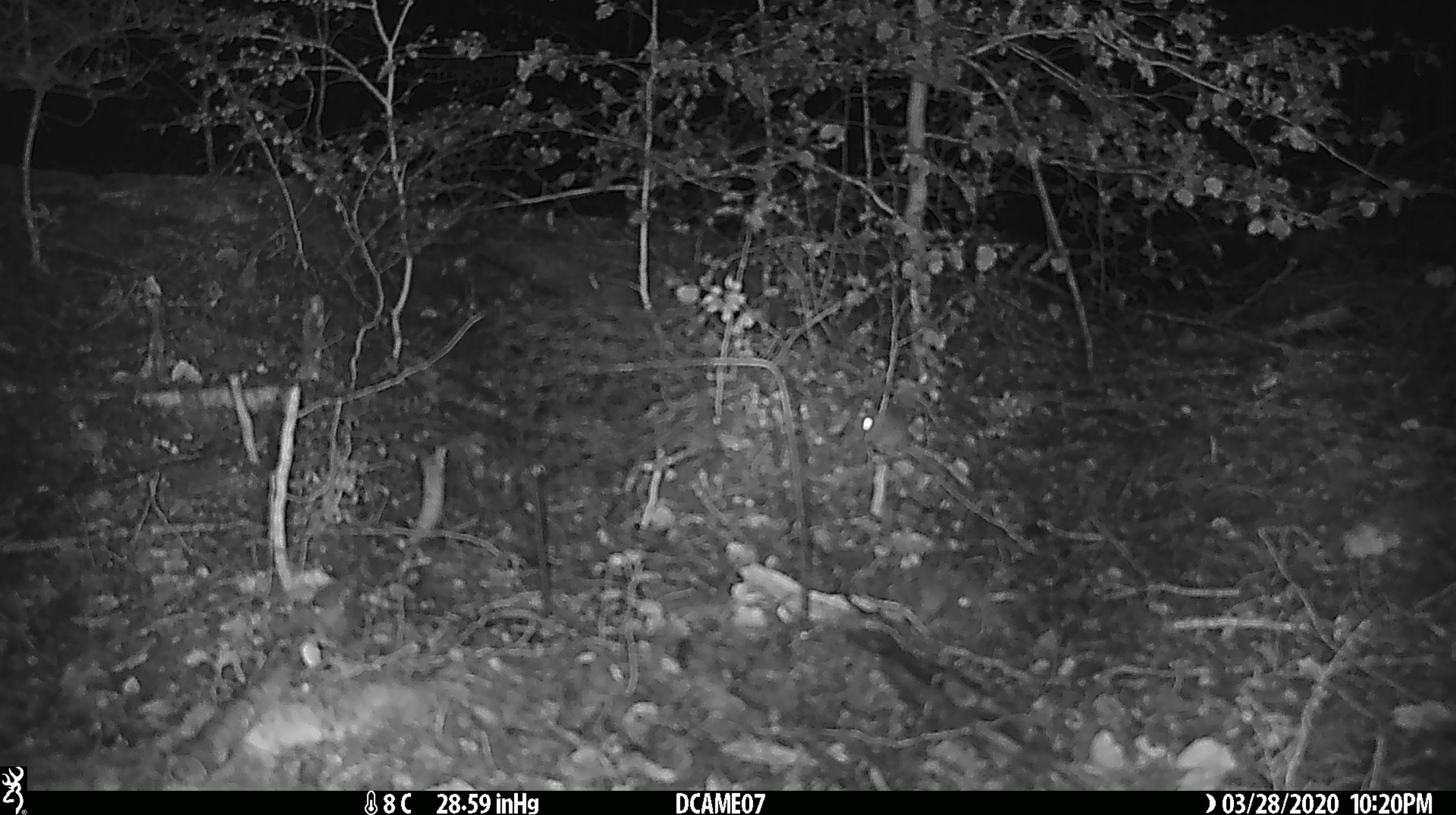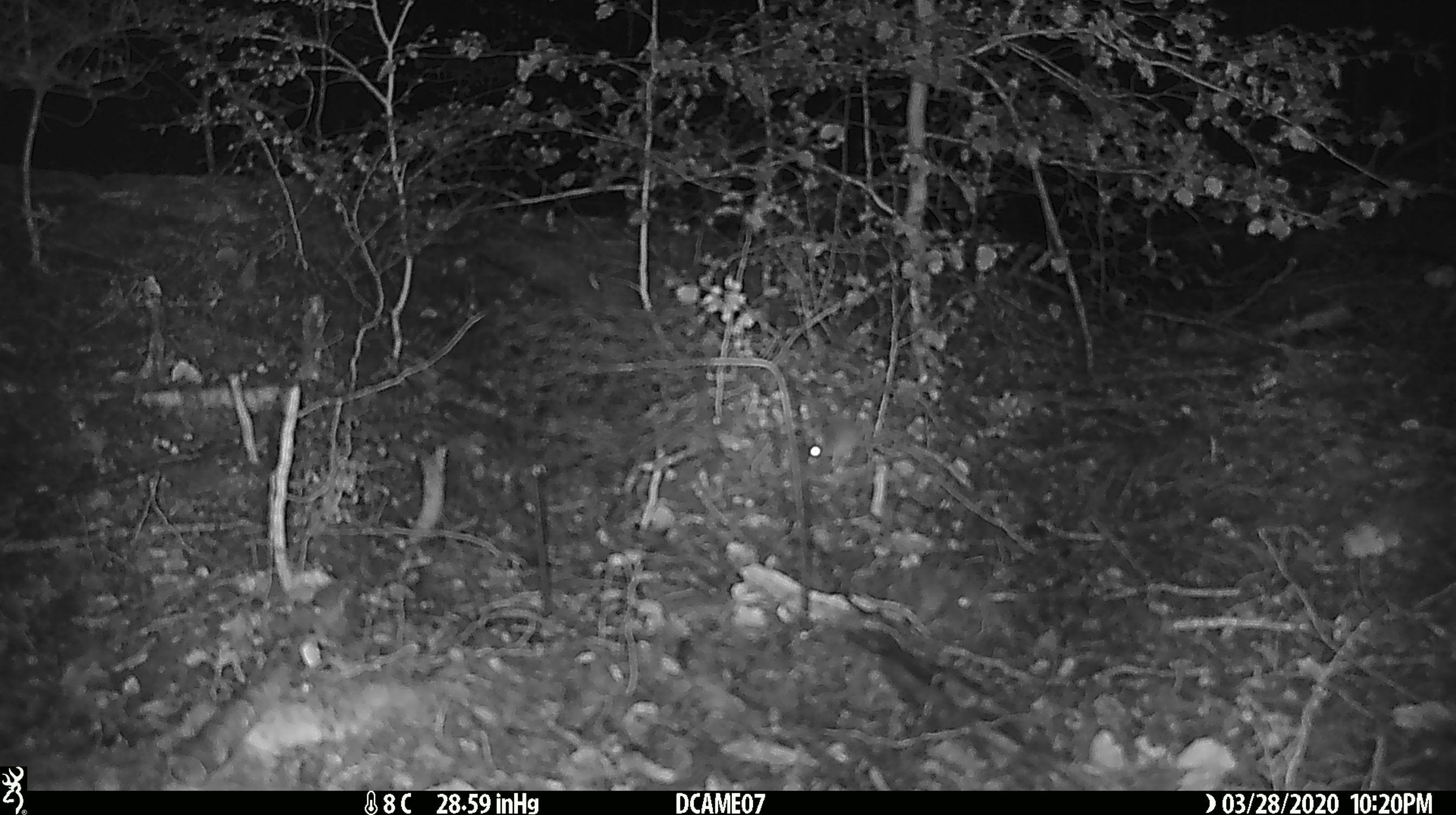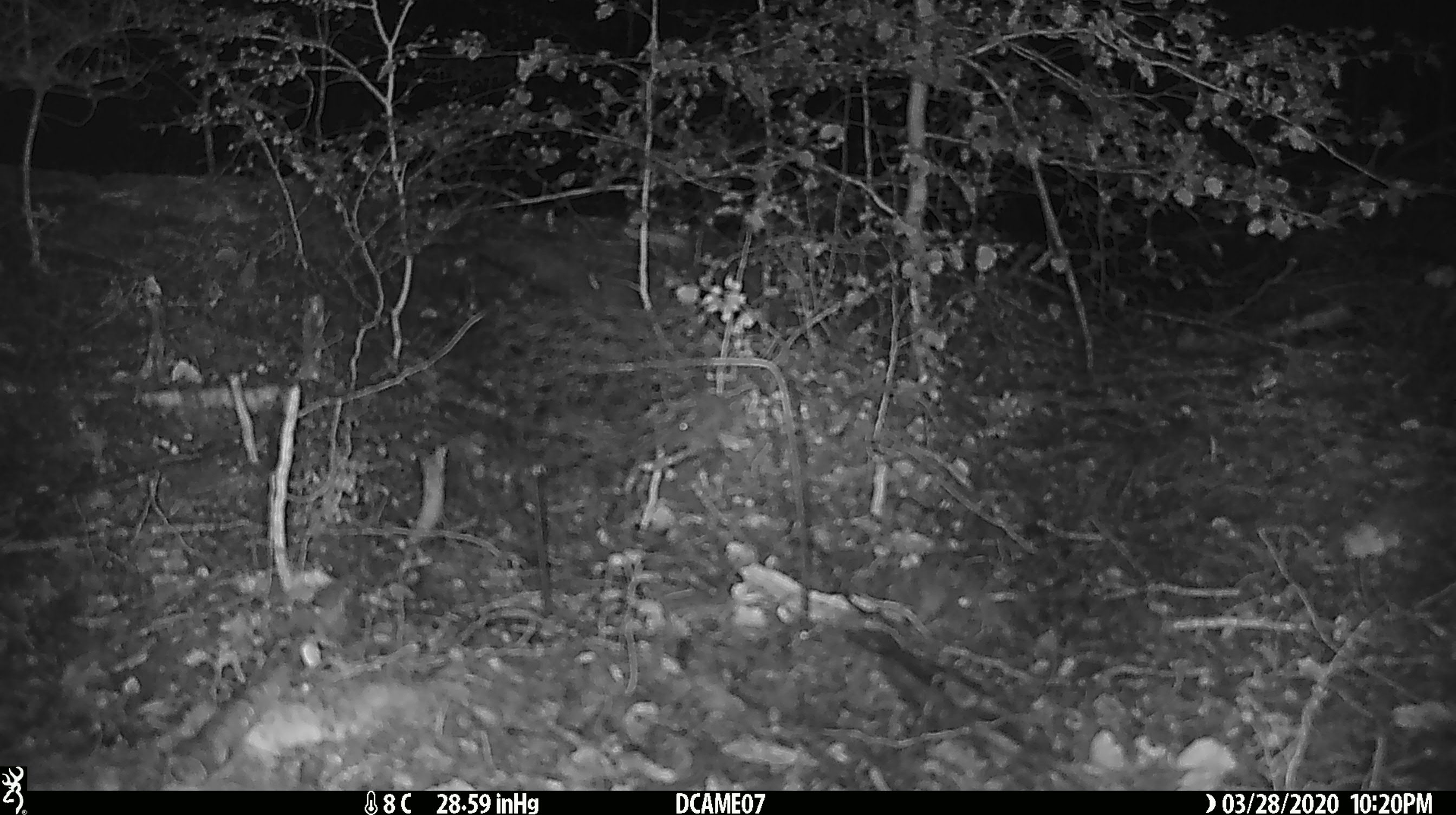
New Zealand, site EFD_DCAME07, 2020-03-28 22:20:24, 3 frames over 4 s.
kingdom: Animalia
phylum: Chordata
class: Mammalia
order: Rodentia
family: Muridae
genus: Mus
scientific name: Mus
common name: mouse